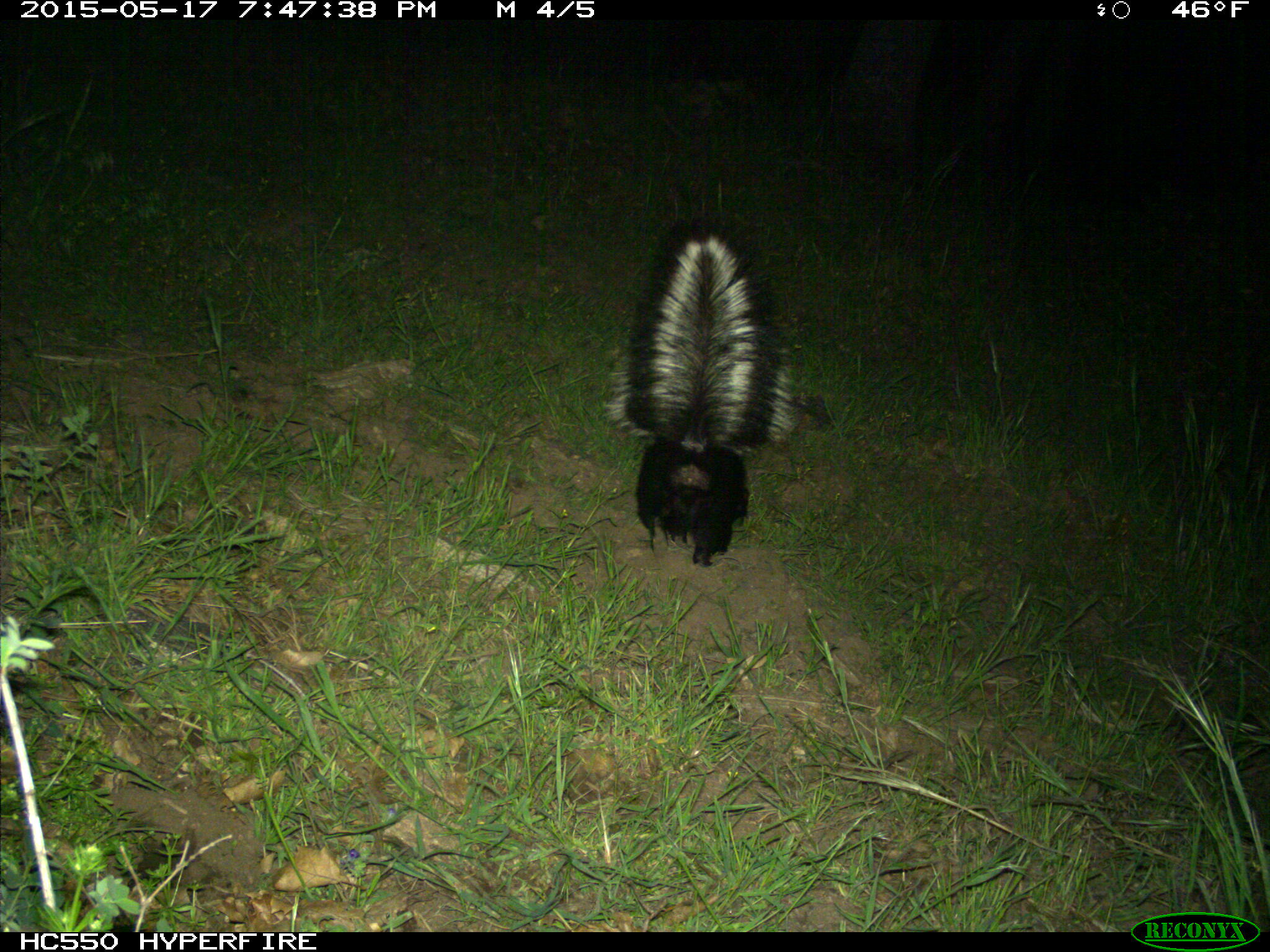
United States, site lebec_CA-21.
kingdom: Animalia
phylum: Chordata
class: Mammalia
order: Carnivora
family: Mephitidae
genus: Mephitis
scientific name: Mephitis mephitis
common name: striped skunk